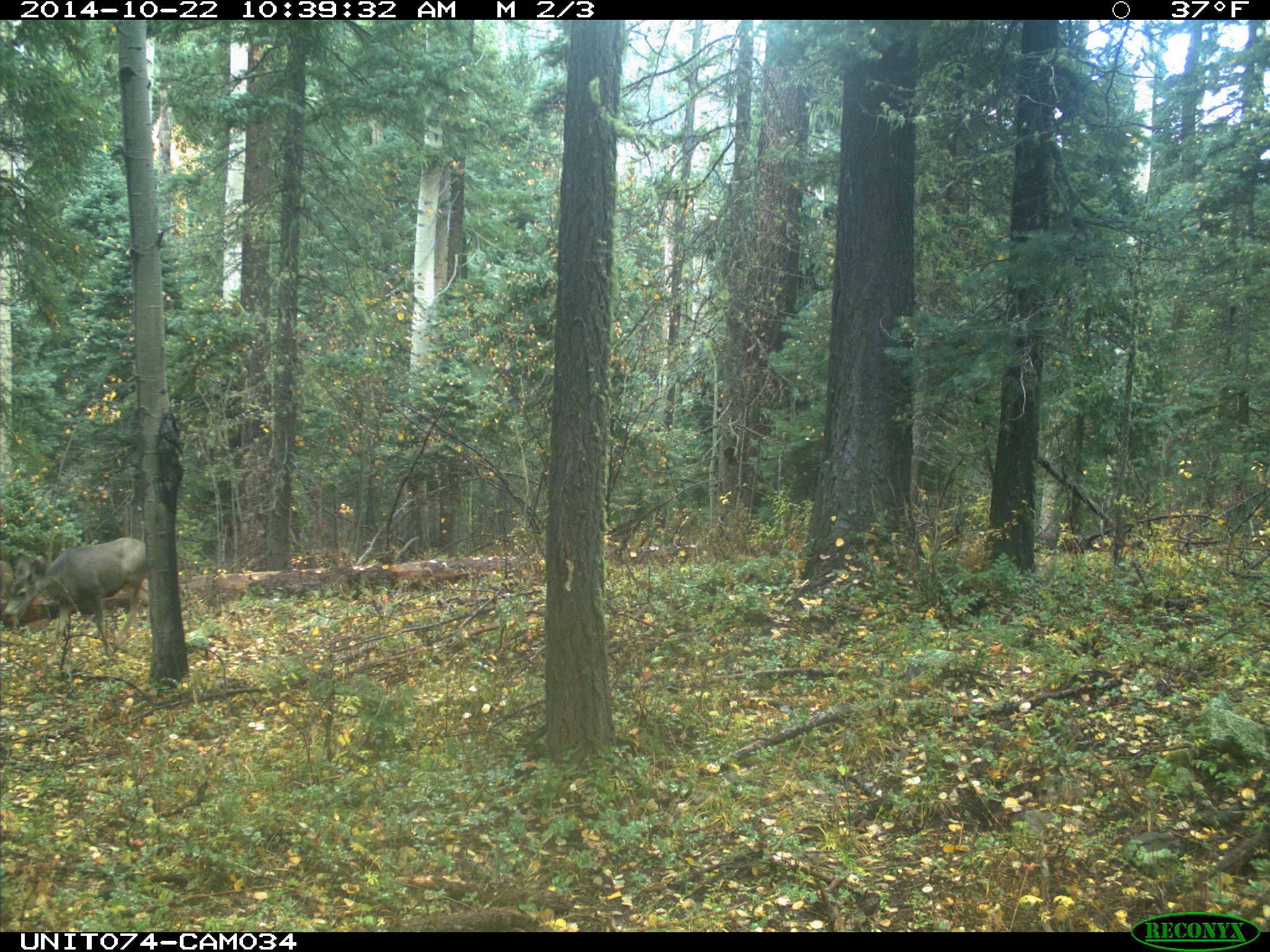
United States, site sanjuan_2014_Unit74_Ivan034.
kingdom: Animalia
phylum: Chordata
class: Mammalia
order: Artiodactyla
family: Cervidae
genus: Odocoileus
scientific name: Odocoileus hemionus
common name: mule deer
Odocoileus hemionus (mule deer).